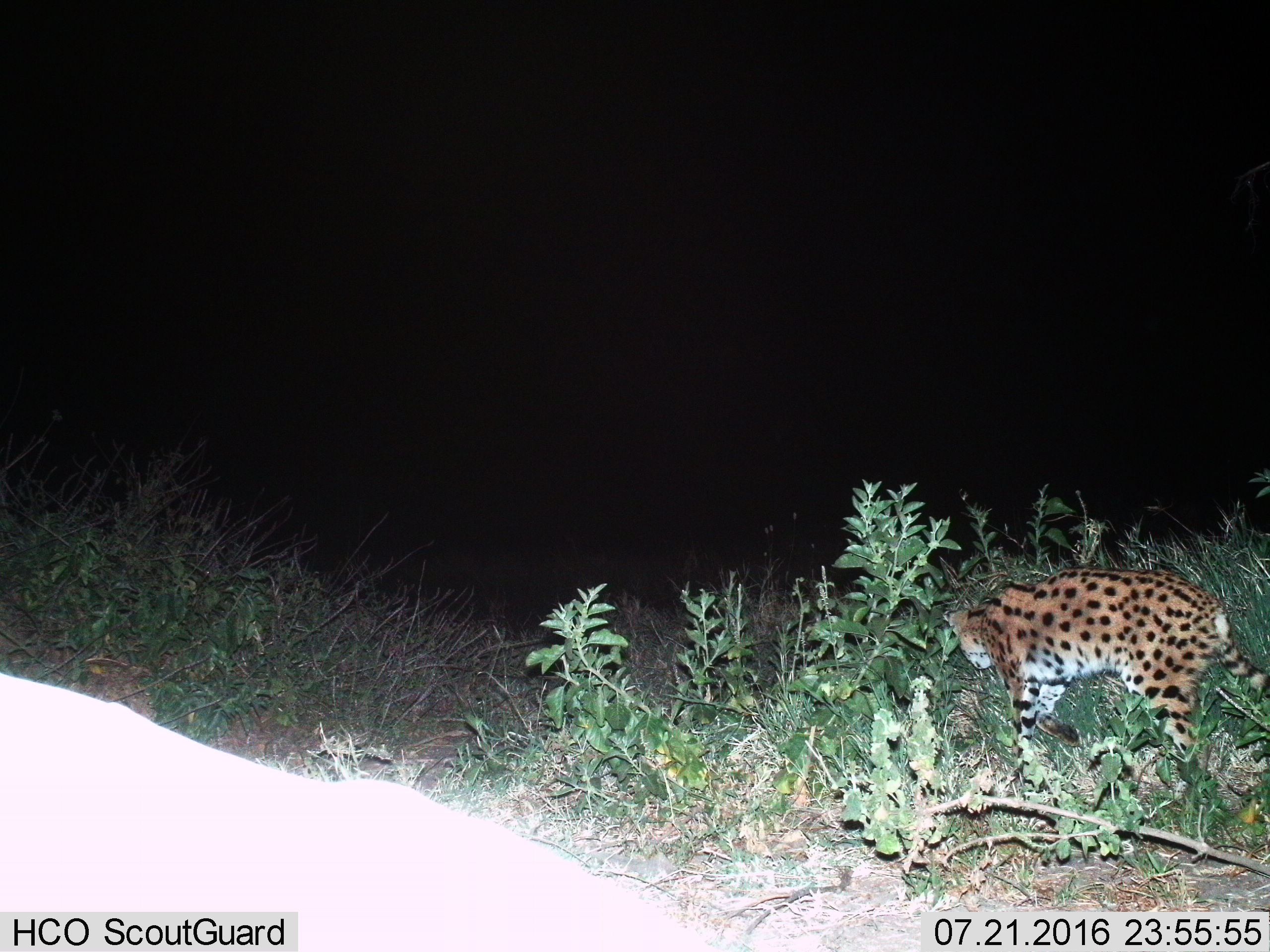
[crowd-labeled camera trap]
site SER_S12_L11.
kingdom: Animalia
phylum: Chordata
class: Mammalia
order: Carnivora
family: Felidae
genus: Leptailurus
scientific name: Leptailurus serval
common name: serval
Serval (Leptailurus serval), count 1. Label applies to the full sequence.